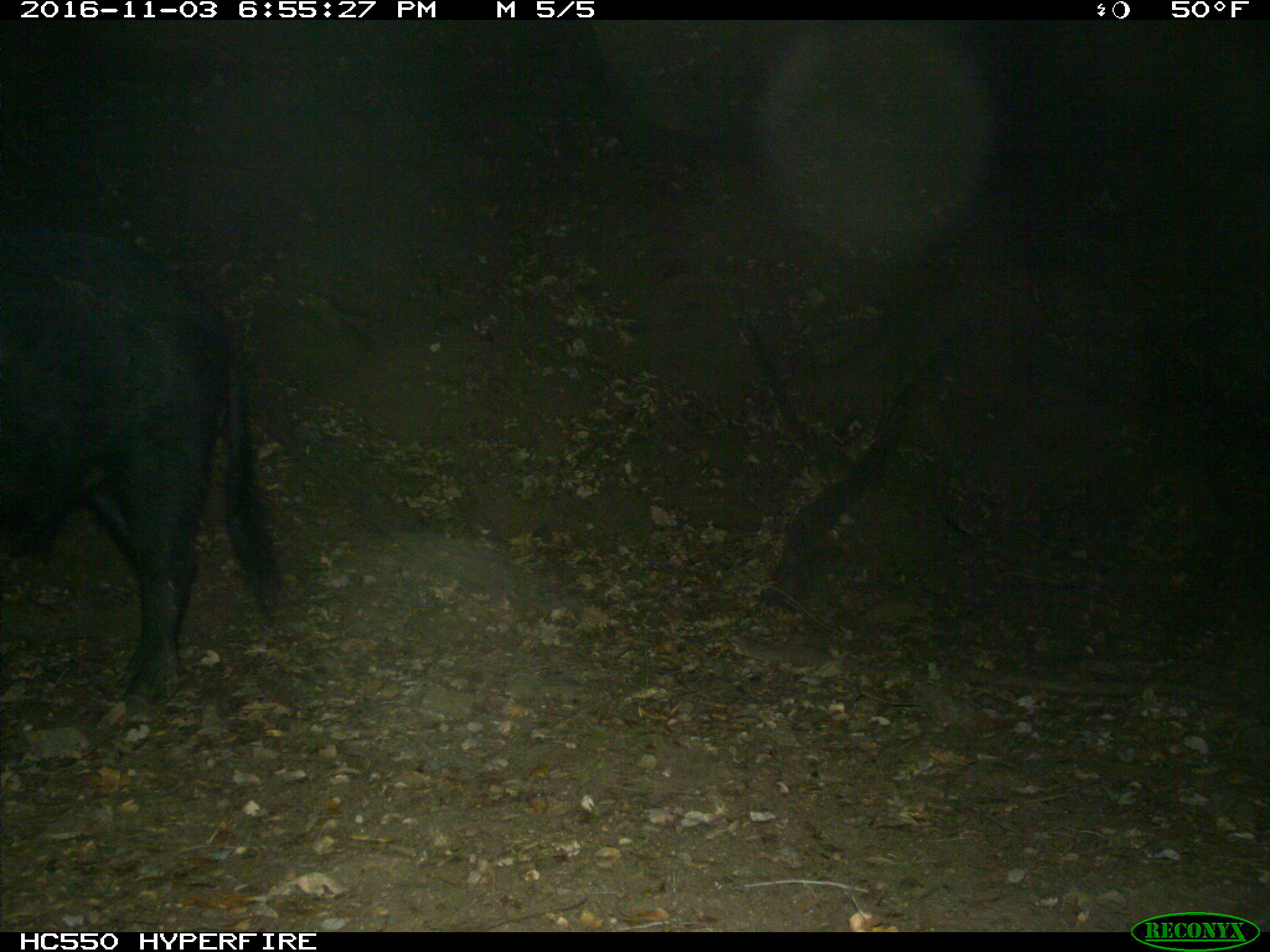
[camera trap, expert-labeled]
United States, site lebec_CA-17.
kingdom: Animalia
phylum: Chordata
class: Mammalia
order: Artiodactyla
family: Suidae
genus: Sus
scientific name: Sus scrofa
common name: wild boar